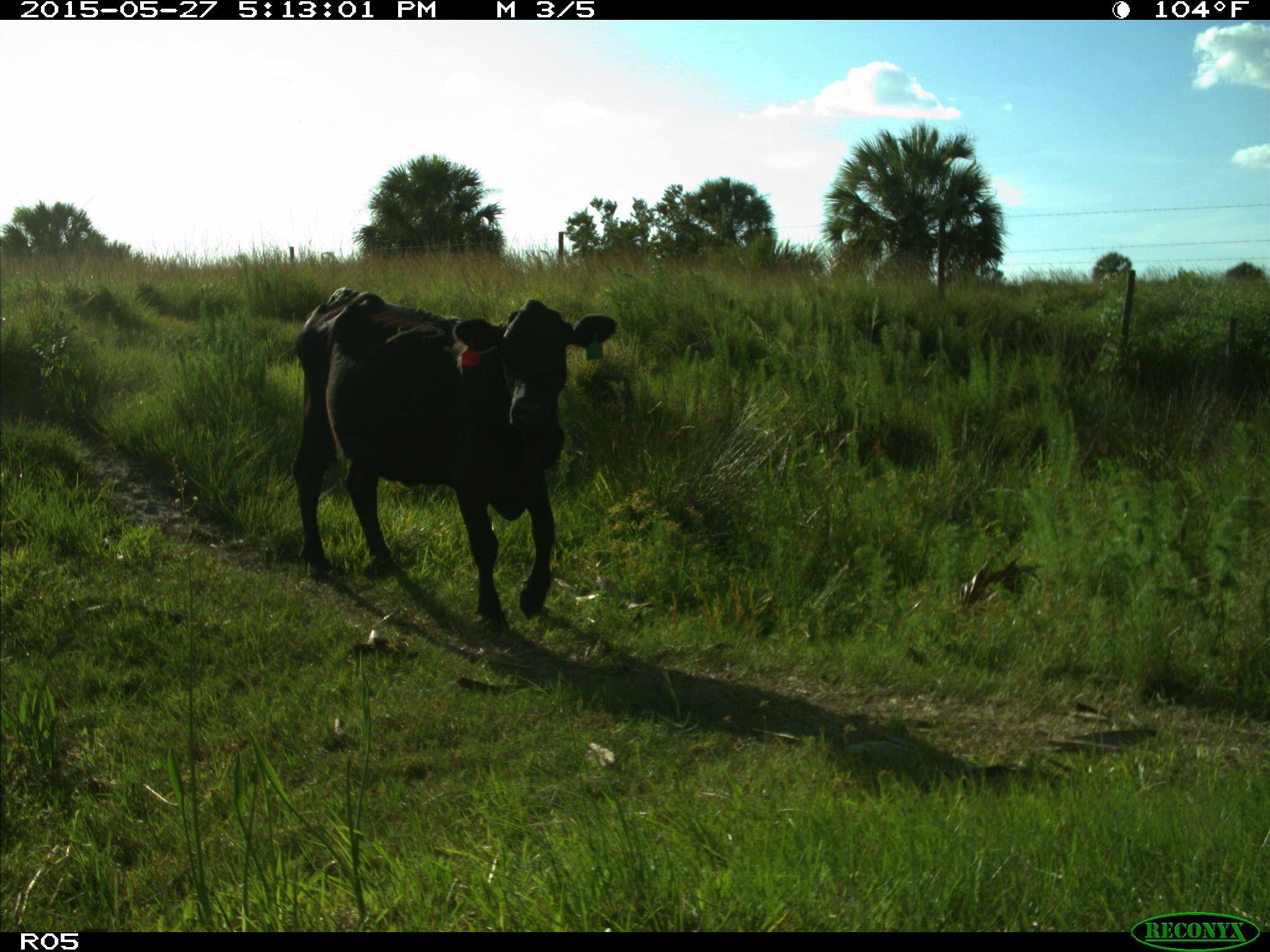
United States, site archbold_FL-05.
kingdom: Animalia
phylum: Chordata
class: Mammalia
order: Artiodactyla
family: Bovidae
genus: Bos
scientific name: Bos taurus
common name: domestic cow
Bos taurus (domestic cow).